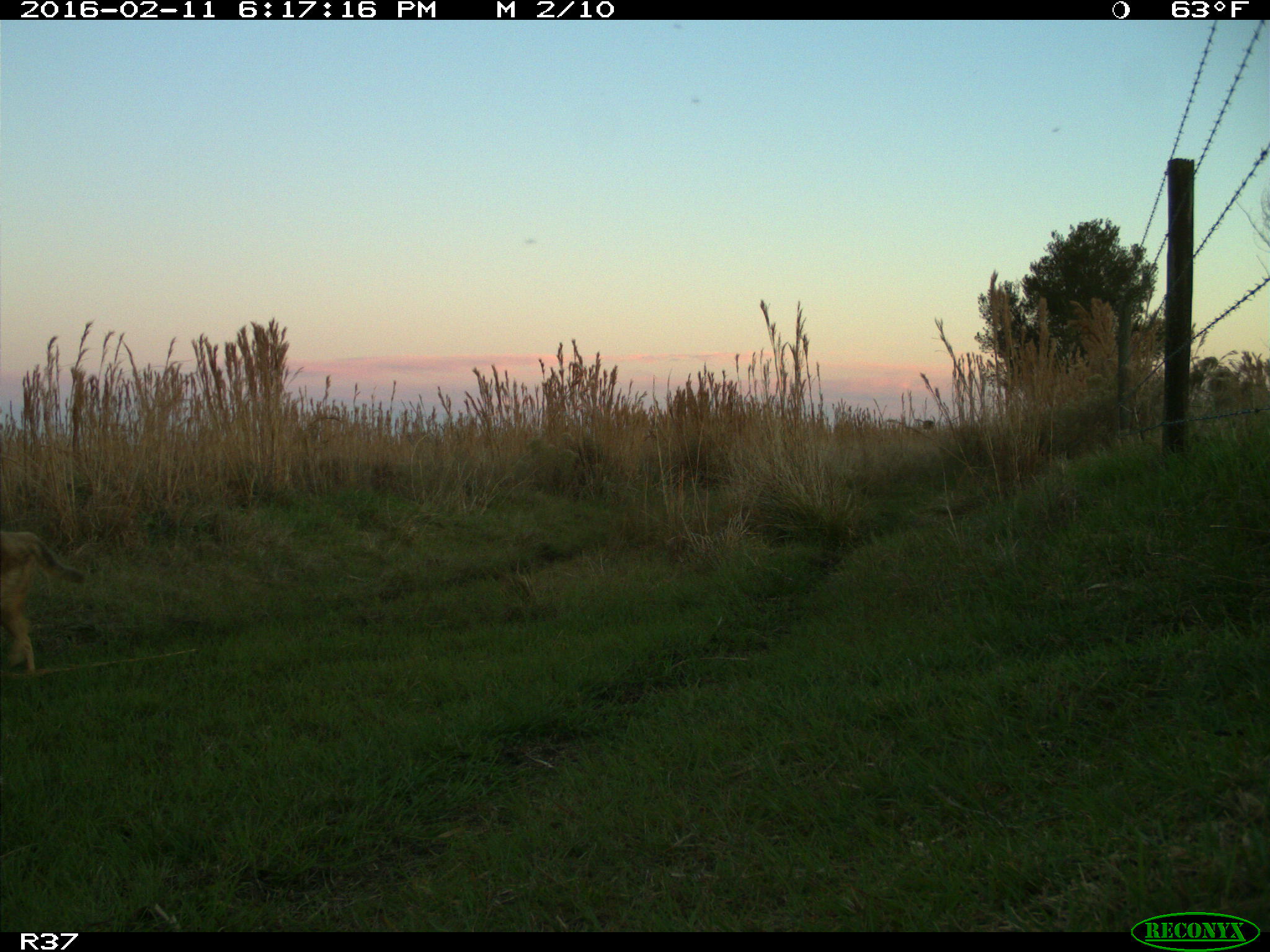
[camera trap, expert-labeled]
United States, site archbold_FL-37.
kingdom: Animalia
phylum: Chordata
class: Mammalia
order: Carnivora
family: Canidae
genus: Canis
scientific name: Canis latrans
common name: coyote